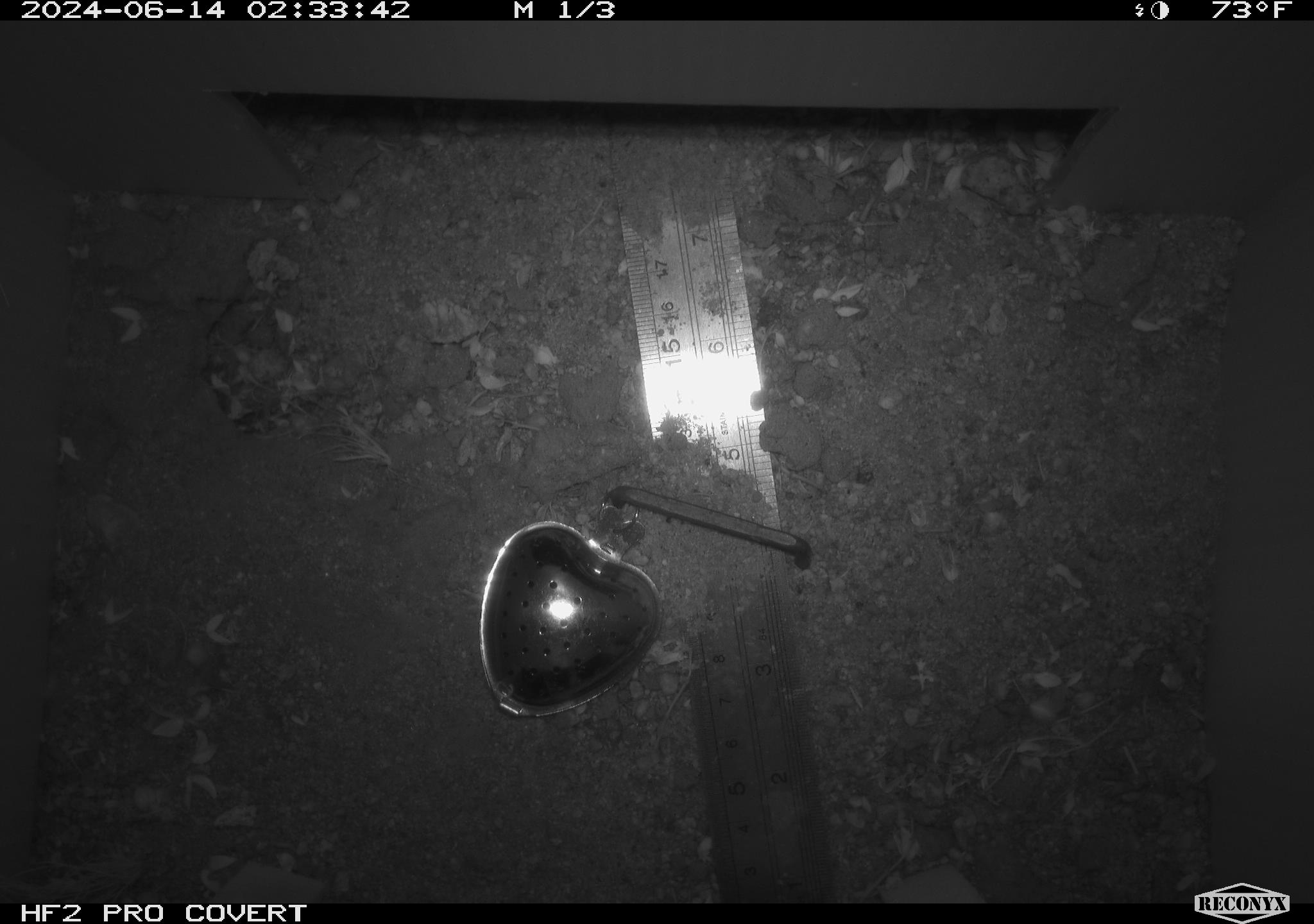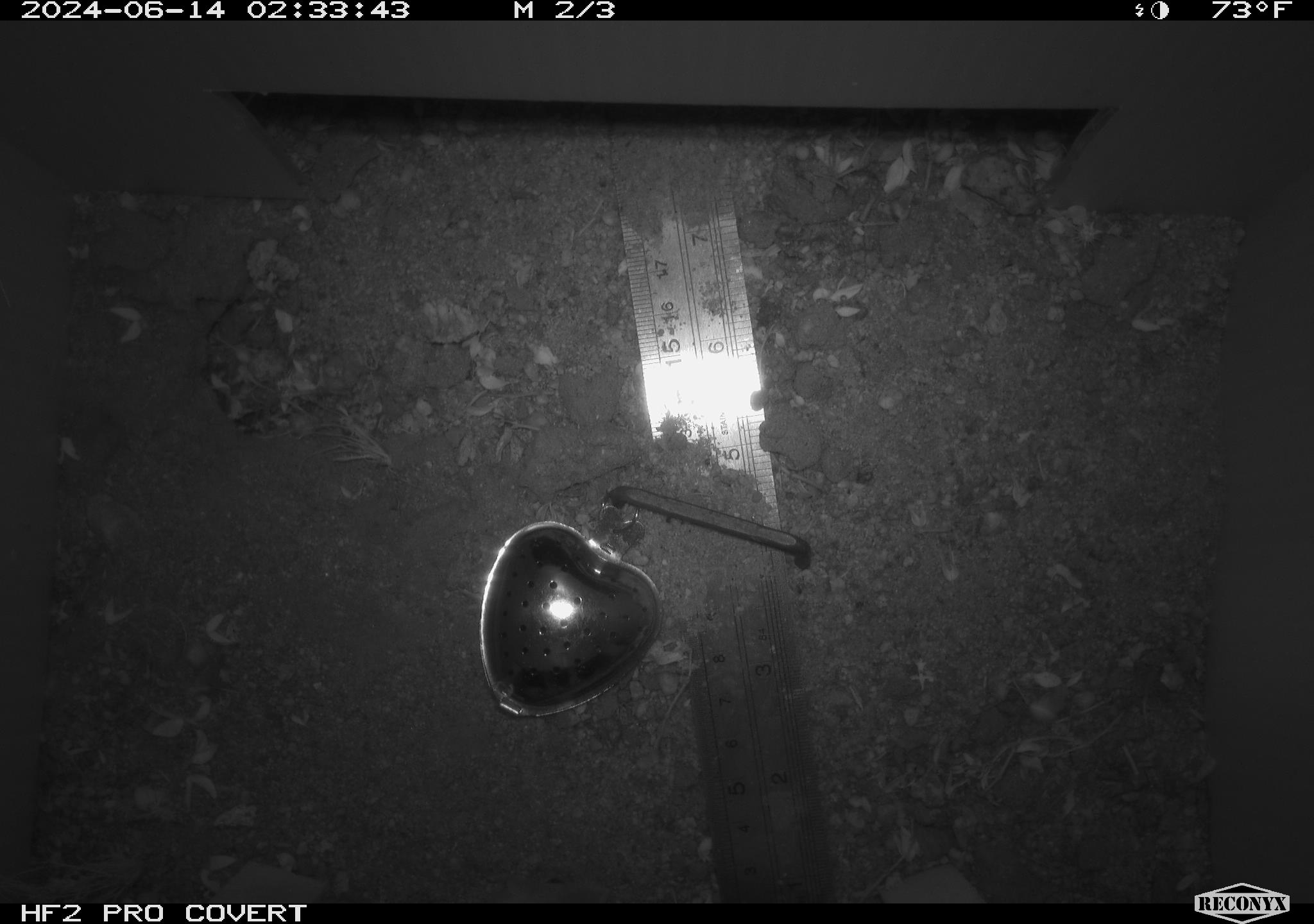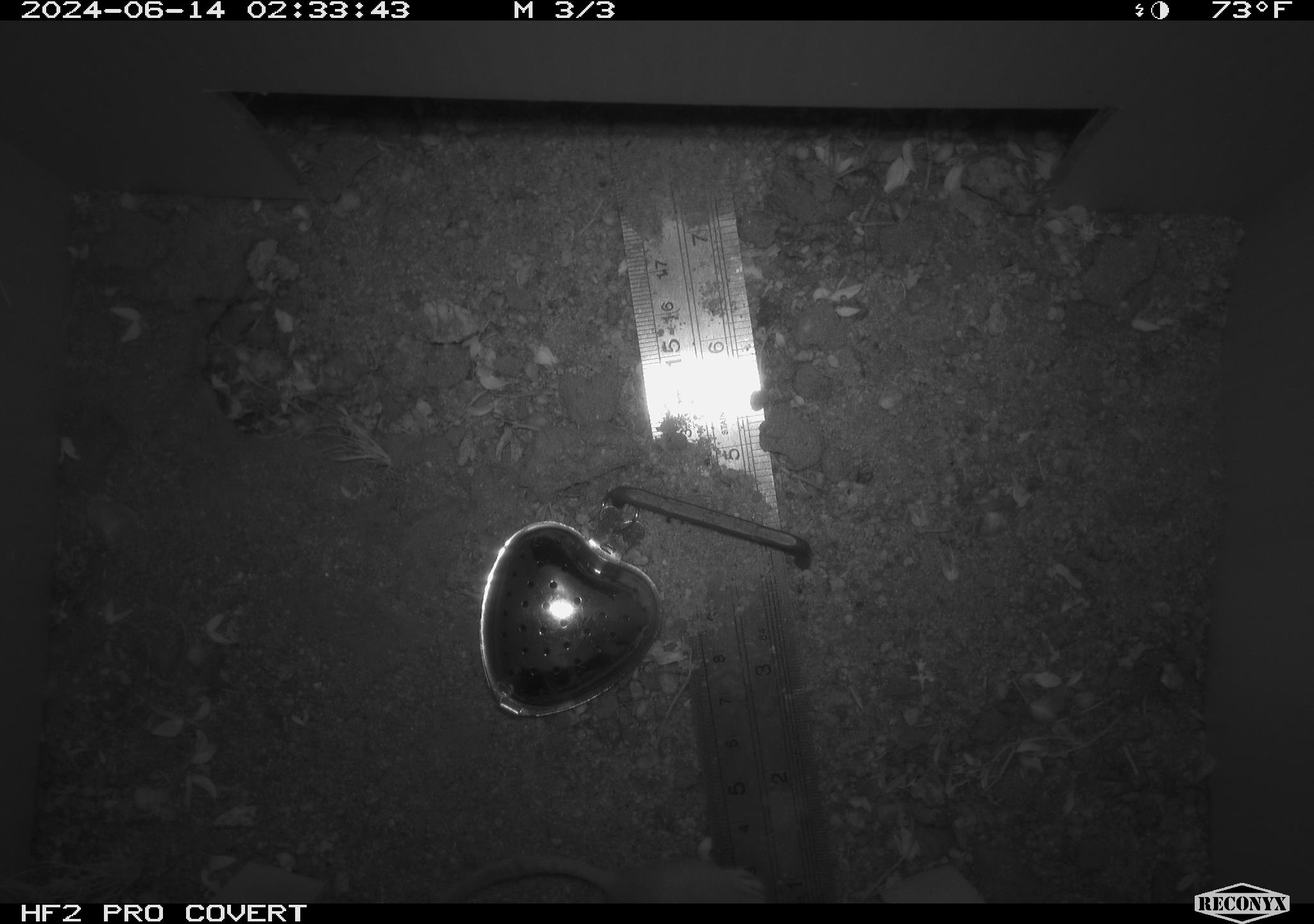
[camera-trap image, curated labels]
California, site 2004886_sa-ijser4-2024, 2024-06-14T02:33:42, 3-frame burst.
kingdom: Animalia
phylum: Chordata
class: Mammalia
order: Rodentia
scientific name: Rodentia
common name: woodrat or rat or mouse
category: woodrat or rat or mouse species